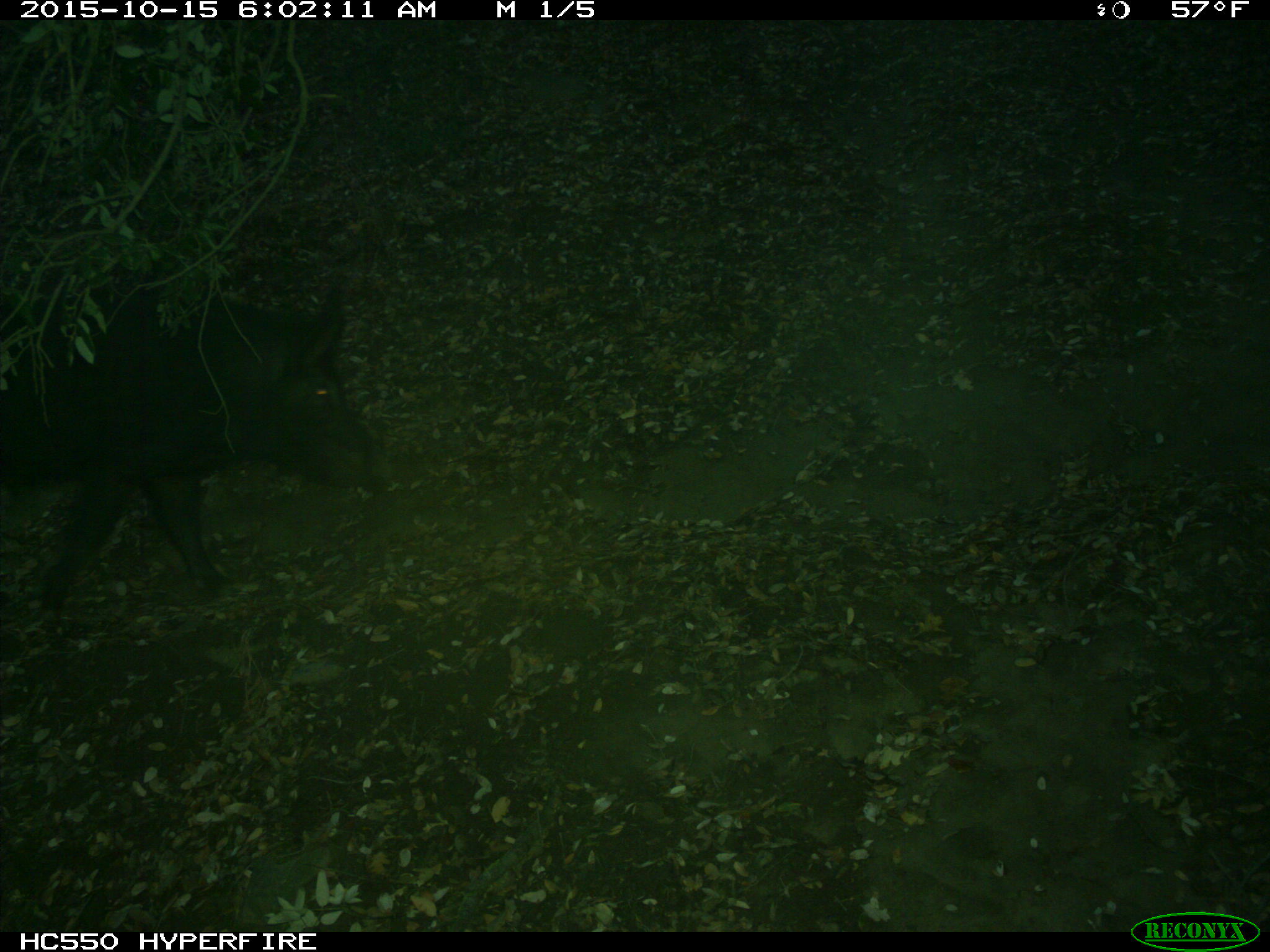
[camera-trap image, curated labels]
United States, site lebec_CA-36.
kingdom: Animalia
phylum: Chordata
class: Mammalia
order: Artiodactyla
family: Suidae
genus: Sus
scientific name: Sus scrofa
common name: wild boar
Sus scrofa (wild boar).